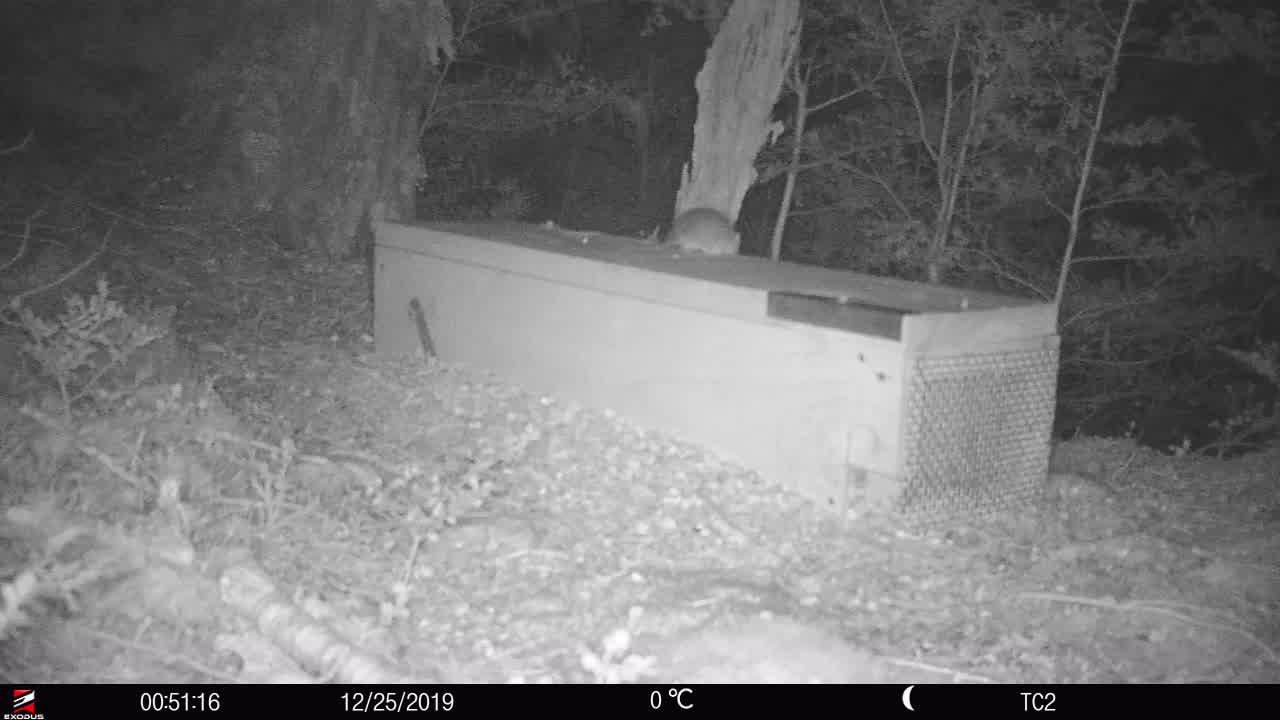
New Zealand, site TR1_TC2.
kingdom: Animalia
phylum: Chordata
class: Mammalia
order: Rodentia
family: Muridae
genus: Rattus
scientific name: Rattus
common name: rat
Rat (Rattus).